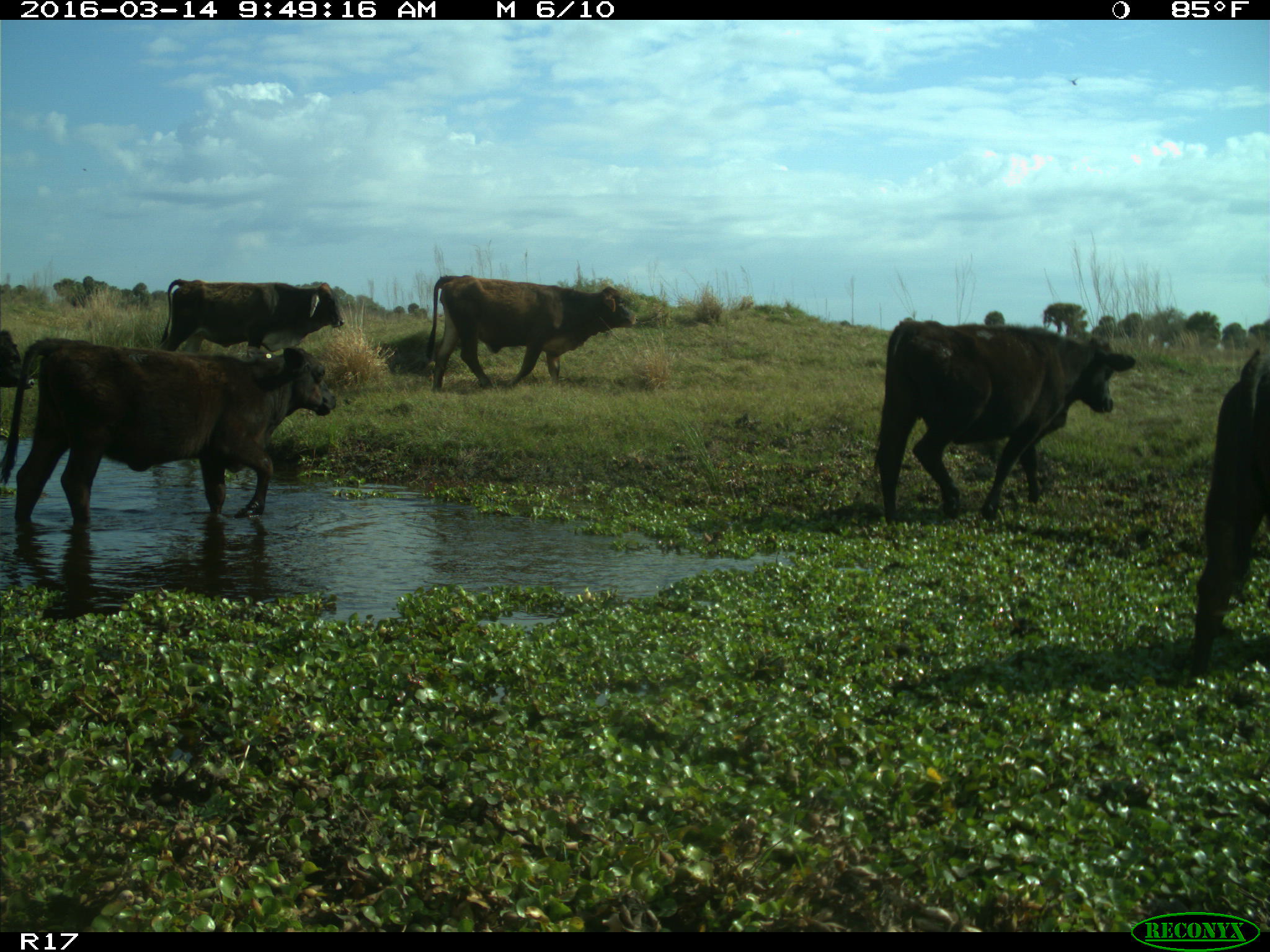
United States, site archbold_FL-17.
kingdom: Animalia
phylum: Chordata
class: Mammalia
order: Artiodactyla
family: Bovidae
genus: Bos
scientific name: Bos taurus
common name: domestic cow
Bos taurus (domestic cow).